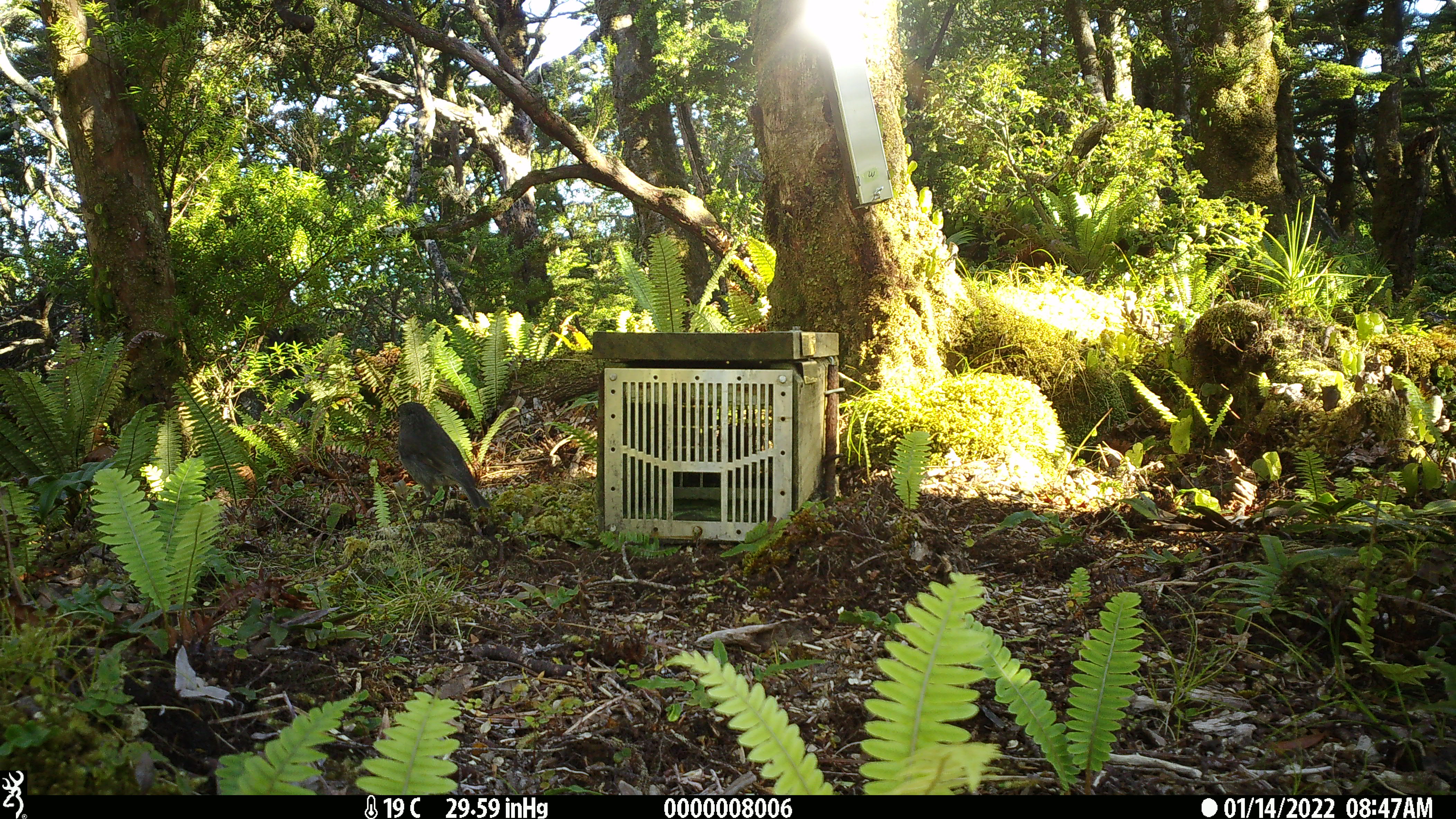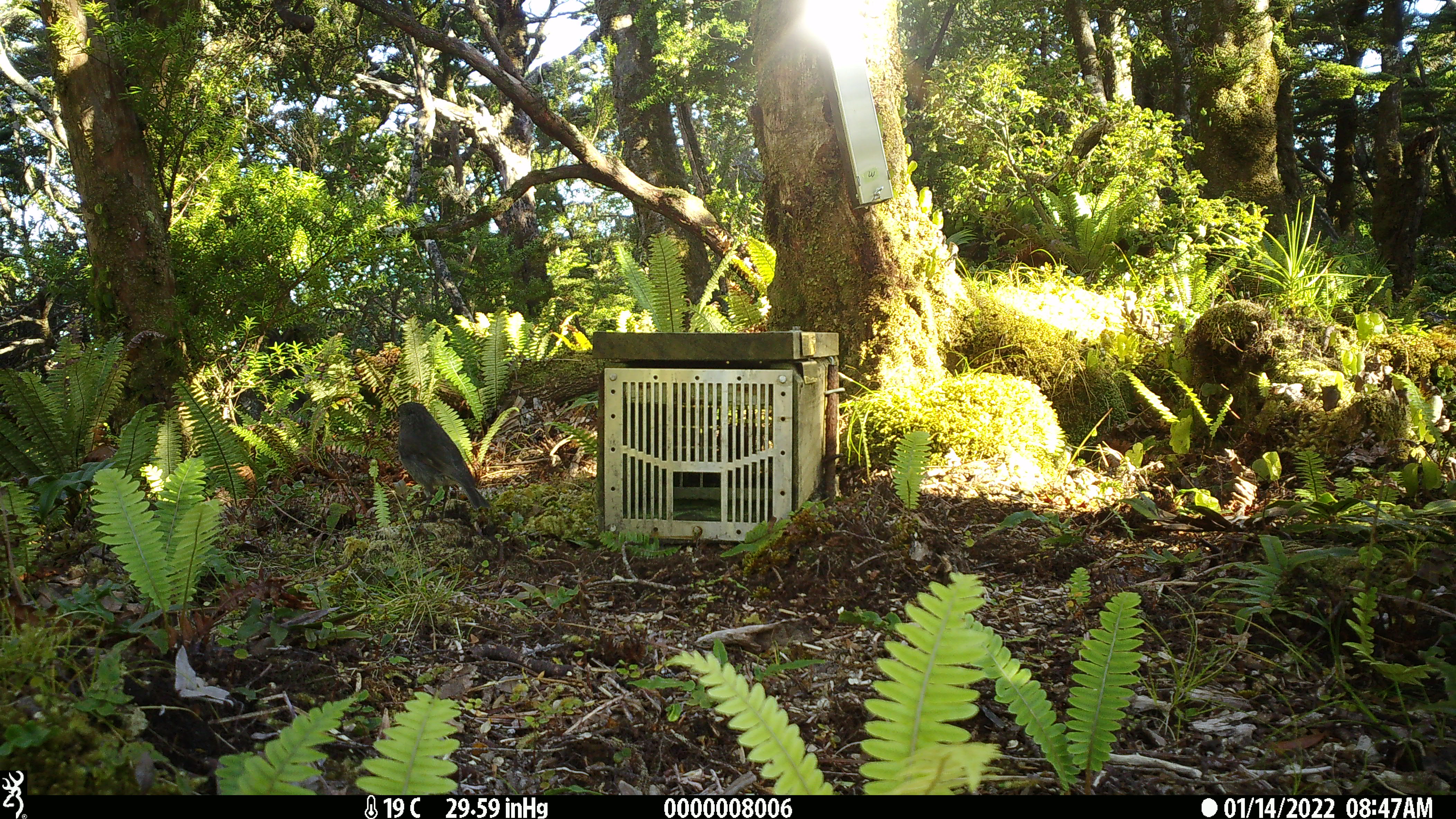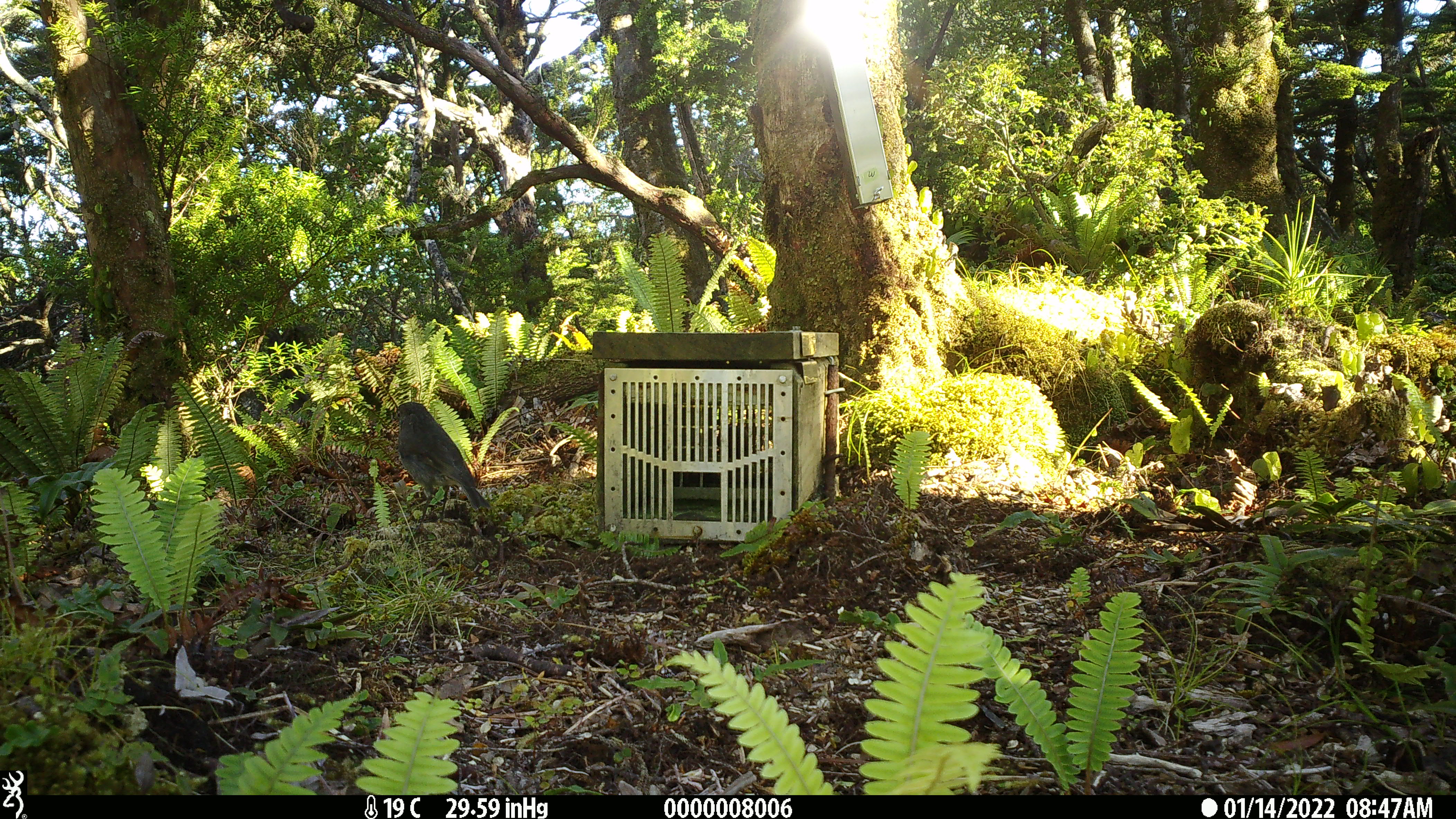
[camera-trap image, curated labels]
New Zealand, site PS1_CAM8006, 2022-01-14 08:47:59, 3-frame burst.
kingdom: Animalia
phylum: Chordata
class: Aves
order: Passeriformes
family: Petroicidae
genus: Petroica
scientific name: Petroica australis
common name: new zealand robin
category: robin